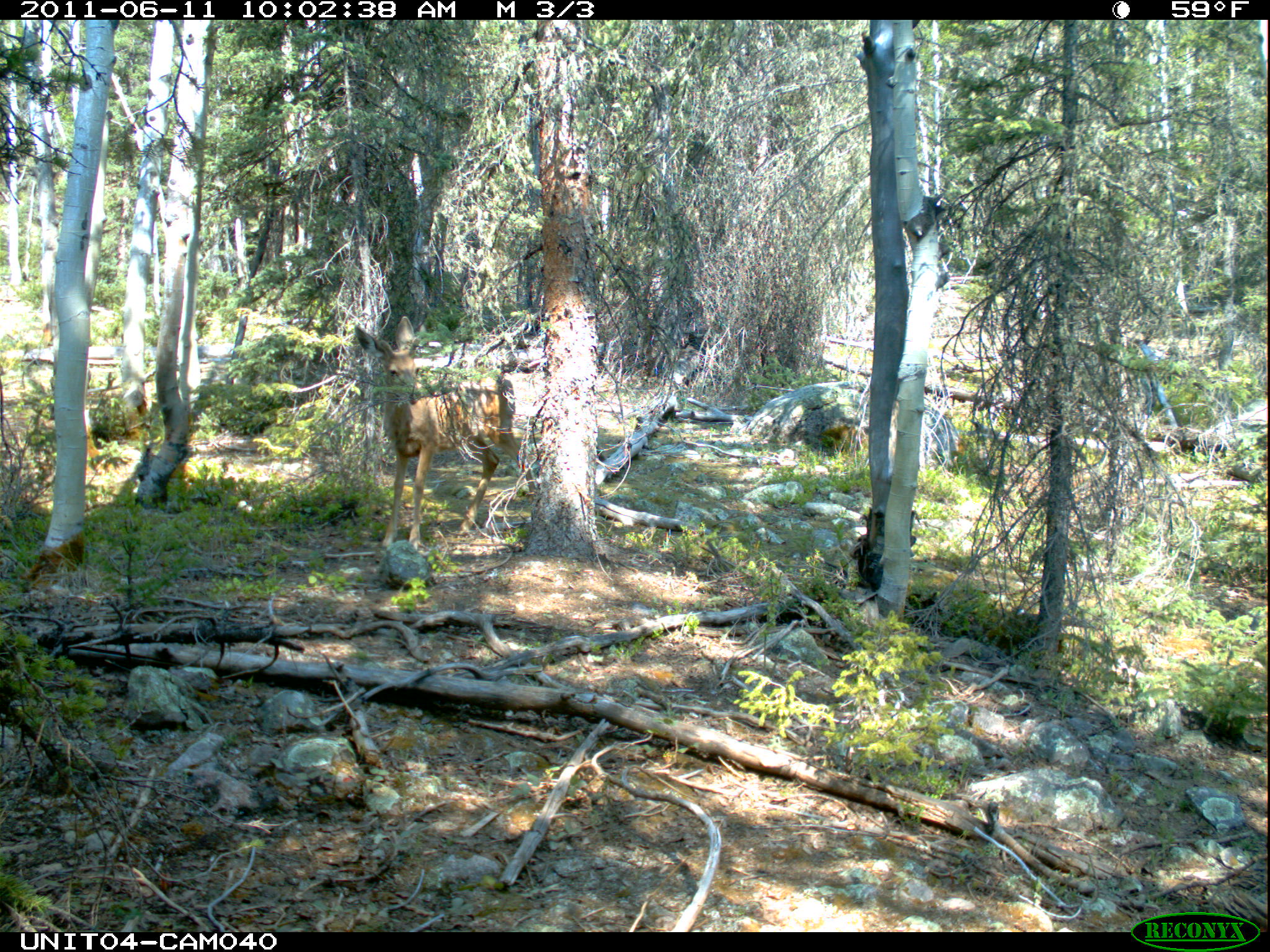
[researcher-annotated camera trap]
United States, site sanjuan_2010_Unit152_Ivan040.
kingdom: Animalia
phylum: Chordata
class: Mammalia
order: Artiodactyla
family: Cervidae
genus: Odocoileus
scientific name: Odocoileus hemionus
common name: mule deer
Odocoileus hemionus (mule deer).